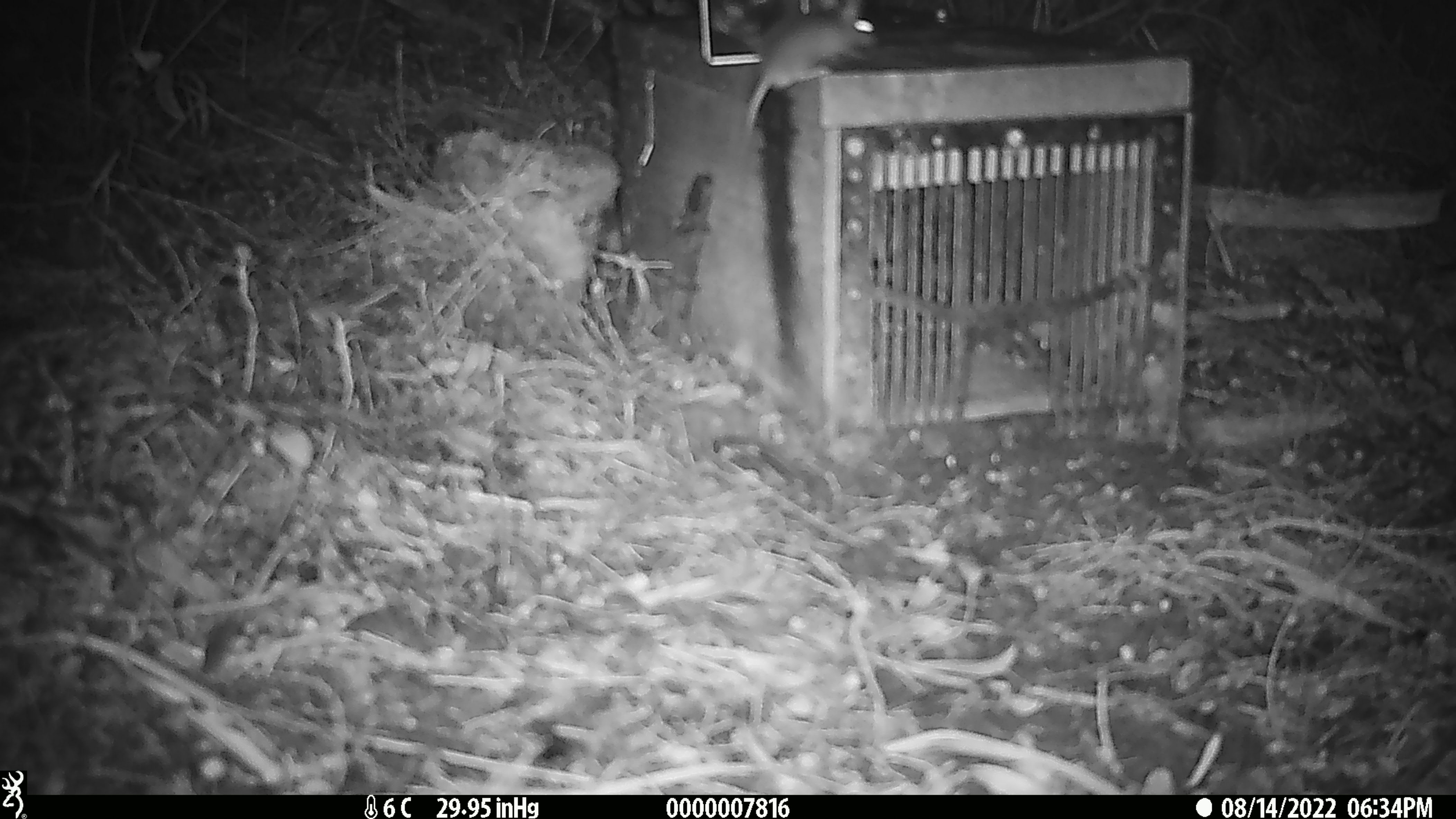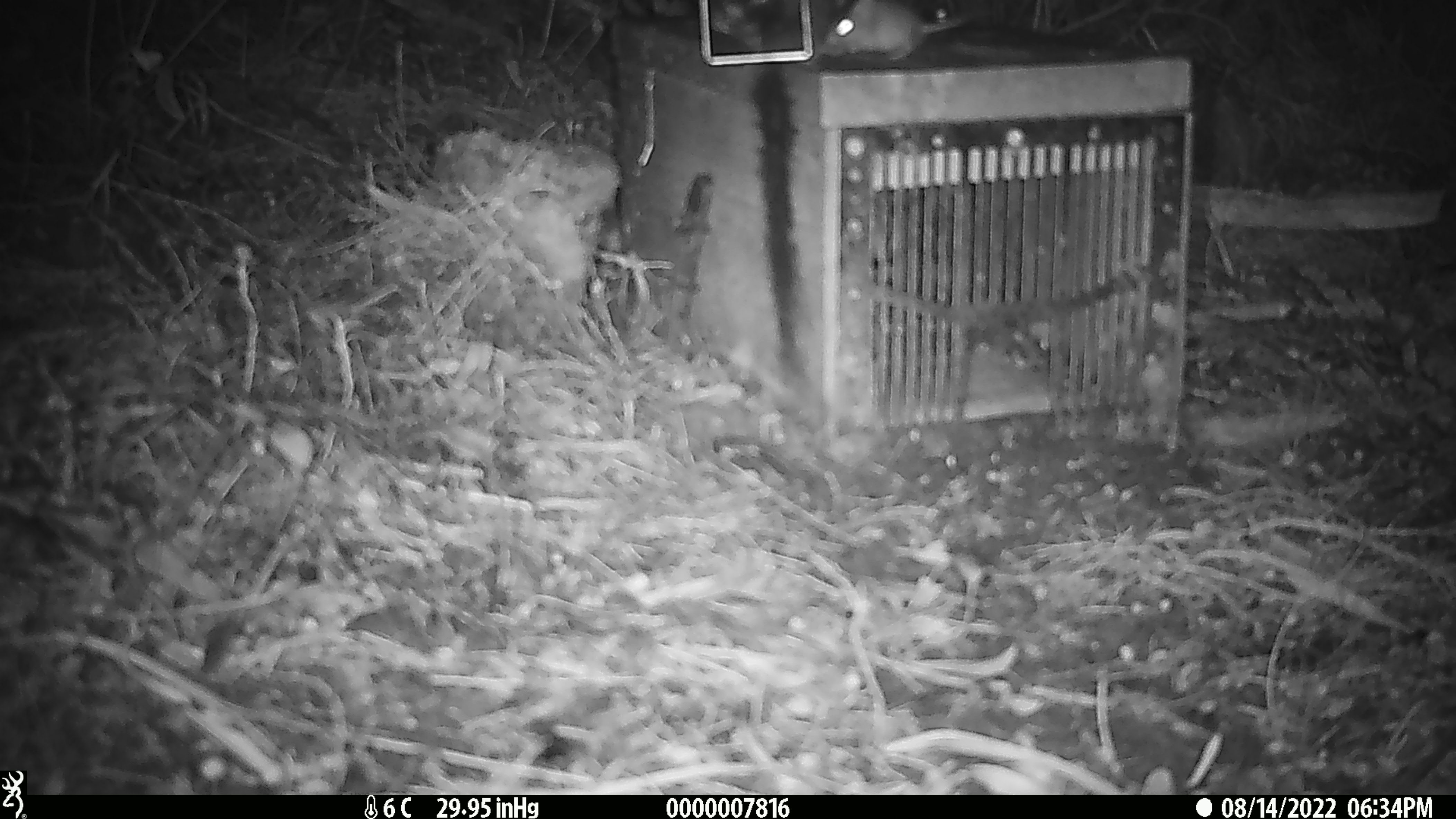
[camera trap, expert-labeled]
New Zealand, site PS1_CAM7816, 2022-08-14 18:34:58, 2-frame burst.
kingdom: Animalia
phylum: Chordata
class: Mammalia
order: Rodentia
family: Muridae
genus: Mus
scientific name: Mus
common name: mouse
Mouse (Mus).